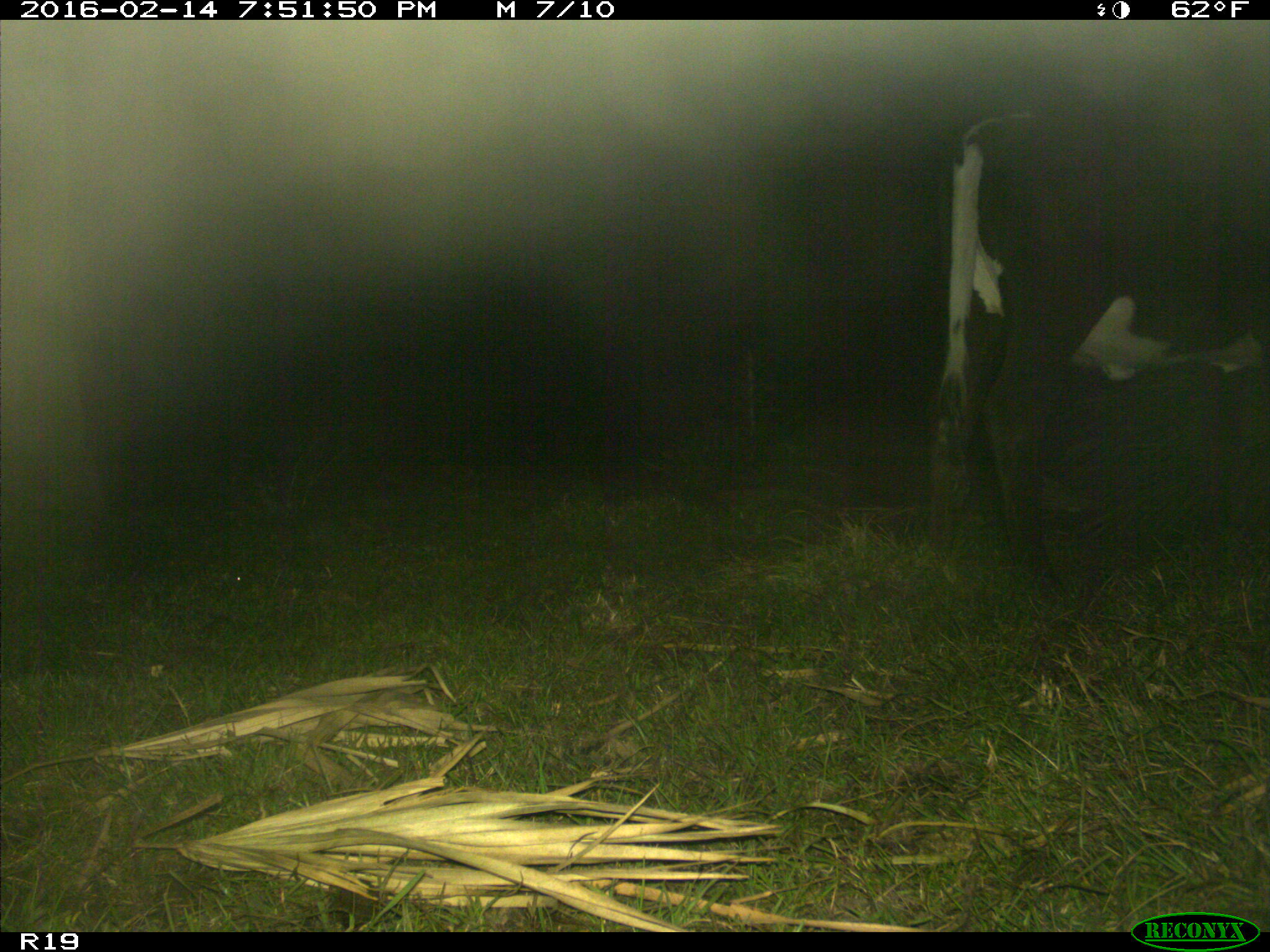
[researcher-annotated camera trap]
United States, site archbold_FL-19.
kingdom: Animalia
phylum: Chordata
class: Mammalia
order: Artiodactyla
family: Bovidae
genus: Bos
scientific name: Bos taurus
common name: domestic cow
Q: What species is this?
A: Bos taurus (domestic cow).